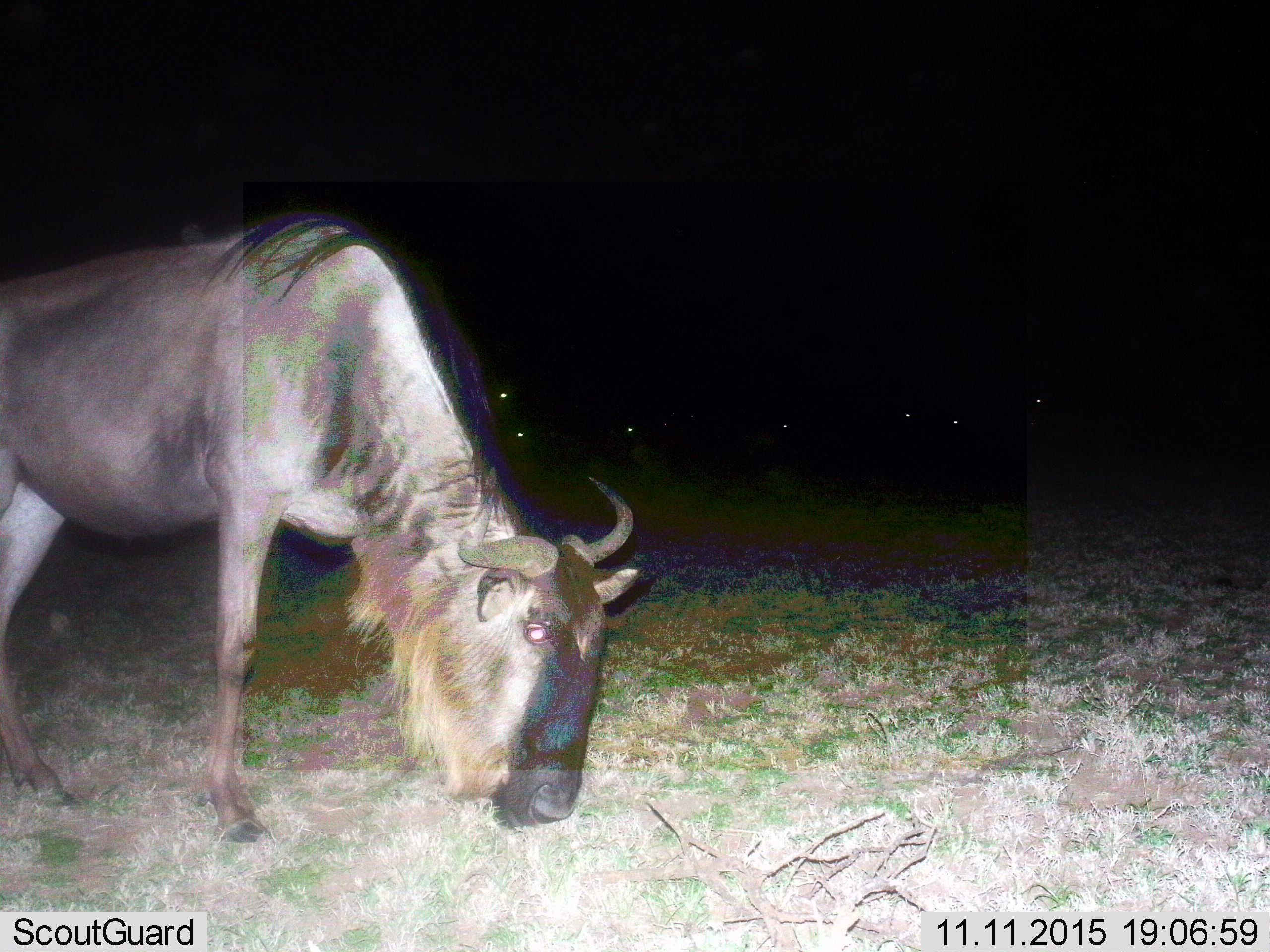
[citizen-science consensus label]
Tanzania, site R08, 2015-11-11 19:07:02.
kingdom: Animalia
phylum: Chordata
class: Mammalia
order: Artiodactyla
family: Bovidae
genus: Connochaetes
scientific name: Connochaetes taurinus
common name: blue wildebeest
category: wildebeest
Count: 1.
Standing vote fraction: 44%.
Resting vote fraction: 0%.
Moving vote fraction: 0%.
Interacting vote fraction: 0%.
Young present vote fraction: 0%.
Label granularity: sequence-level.